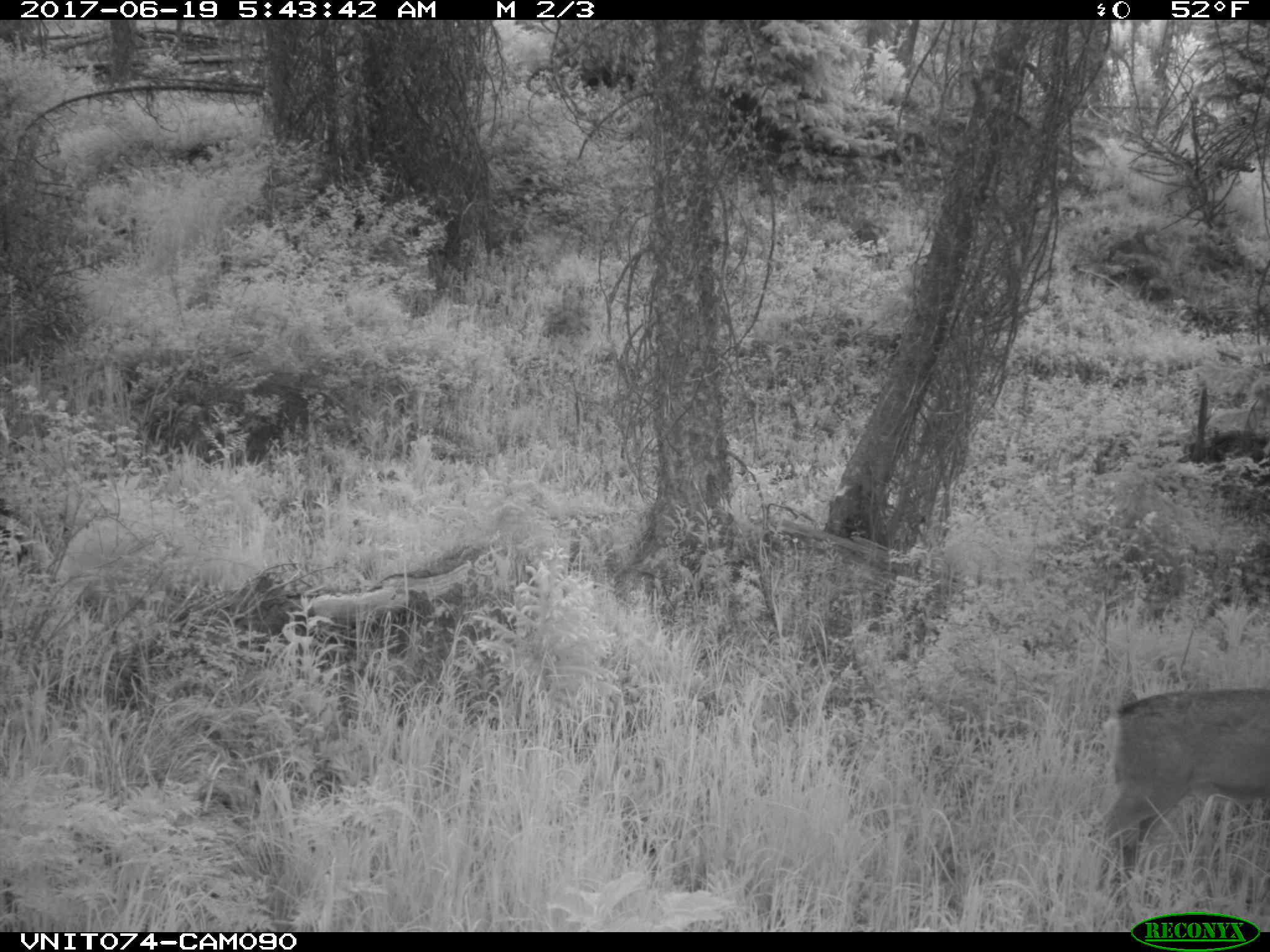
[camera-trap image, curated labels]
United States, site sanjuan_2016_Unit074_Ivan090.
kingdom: Animalia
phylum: Chordata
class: Mammalia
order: Artiodactyla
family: Cervidae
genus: Odocoileus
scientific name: Odocoileus hemionus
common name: mule deer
Odocoileus hemionus (mule deer).